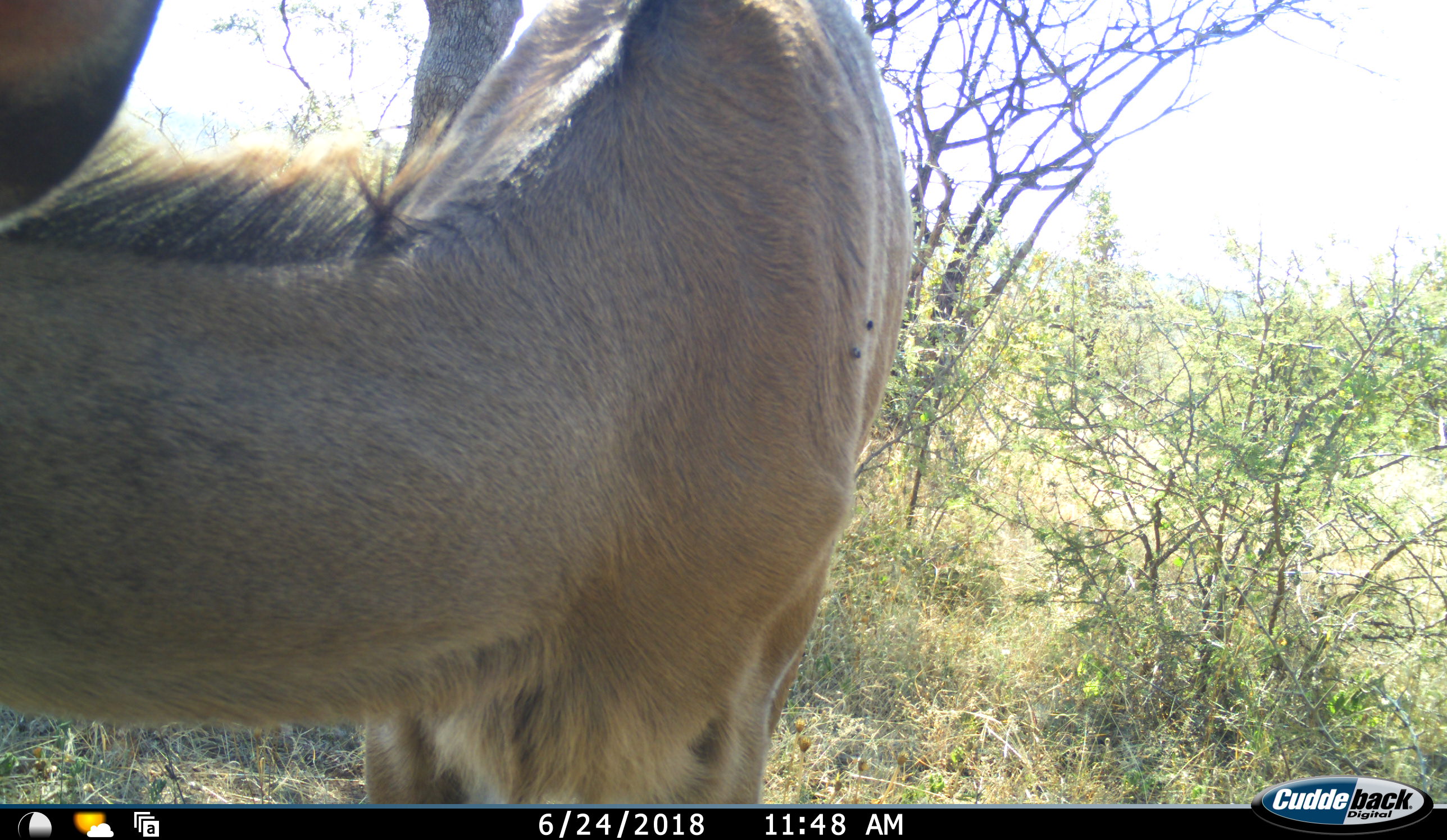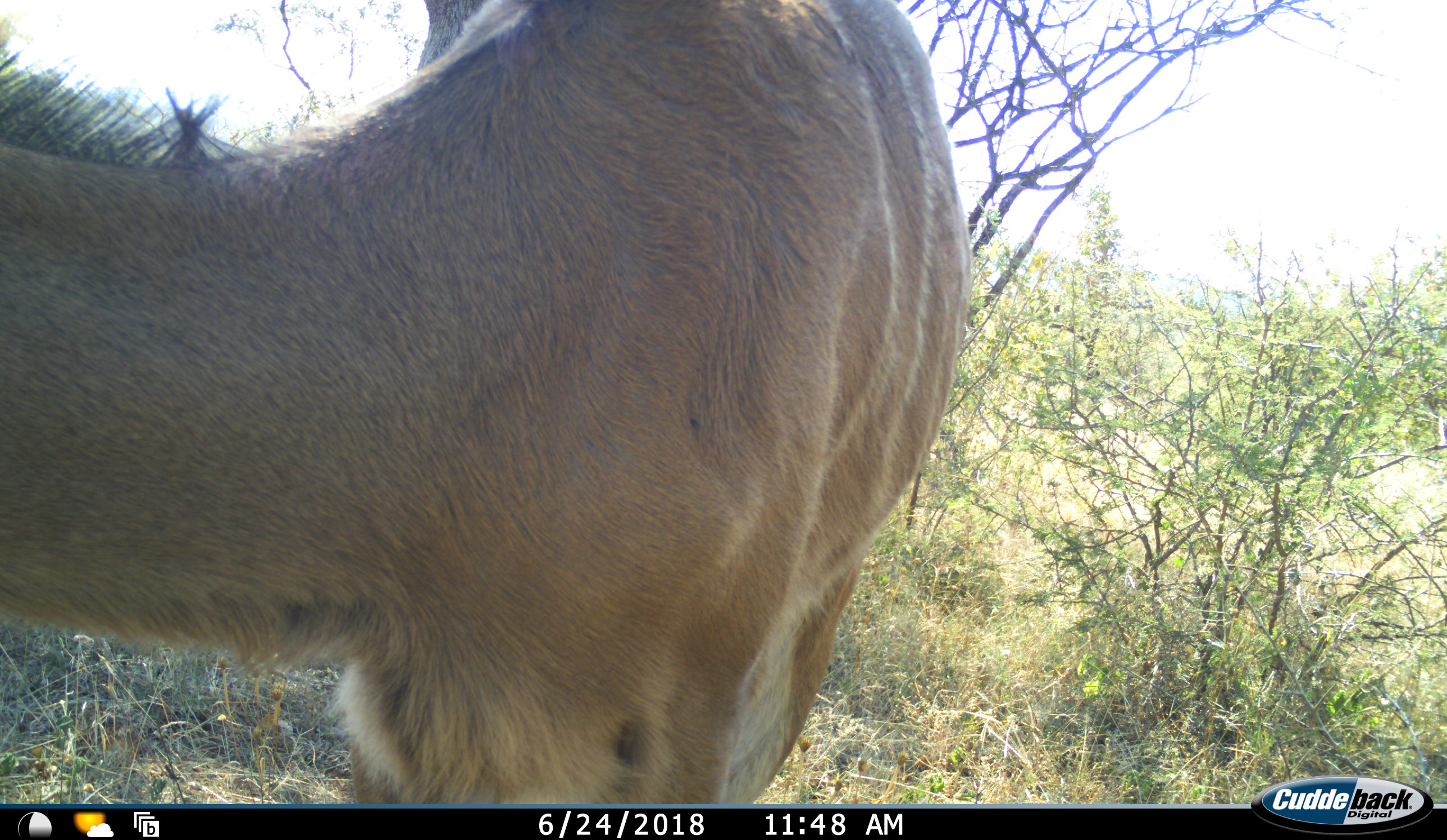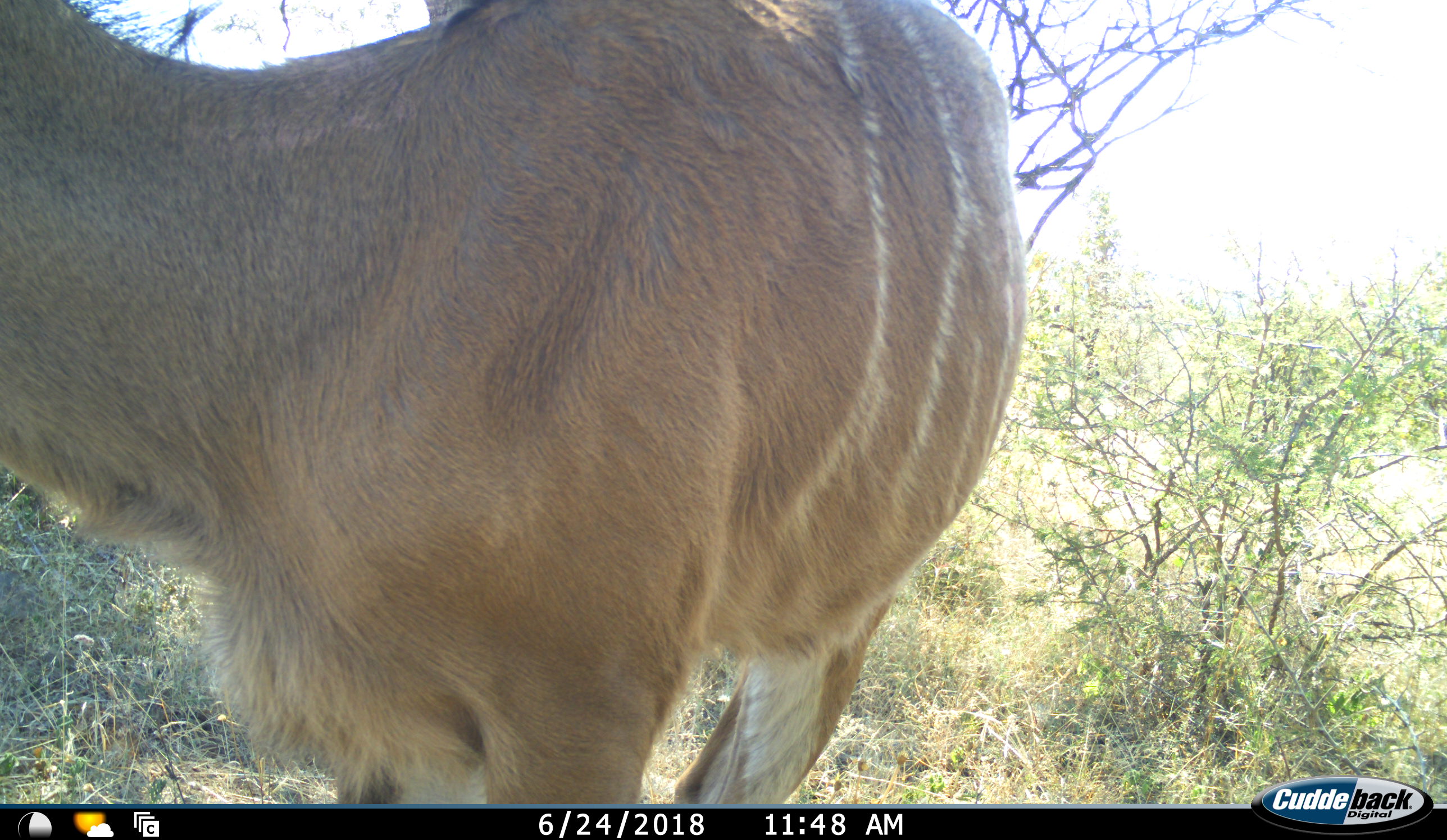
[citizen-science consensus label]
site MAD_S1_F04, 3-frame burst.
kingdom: Animalia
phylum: Chordata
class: Mammalia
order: Artiodactyla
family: Bovidae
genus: Tragelaphus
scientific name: Tragelaphus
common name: kudu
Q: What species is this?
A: Kudu (Tragelaphus).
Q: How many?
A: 1.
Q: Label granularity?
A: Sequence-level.